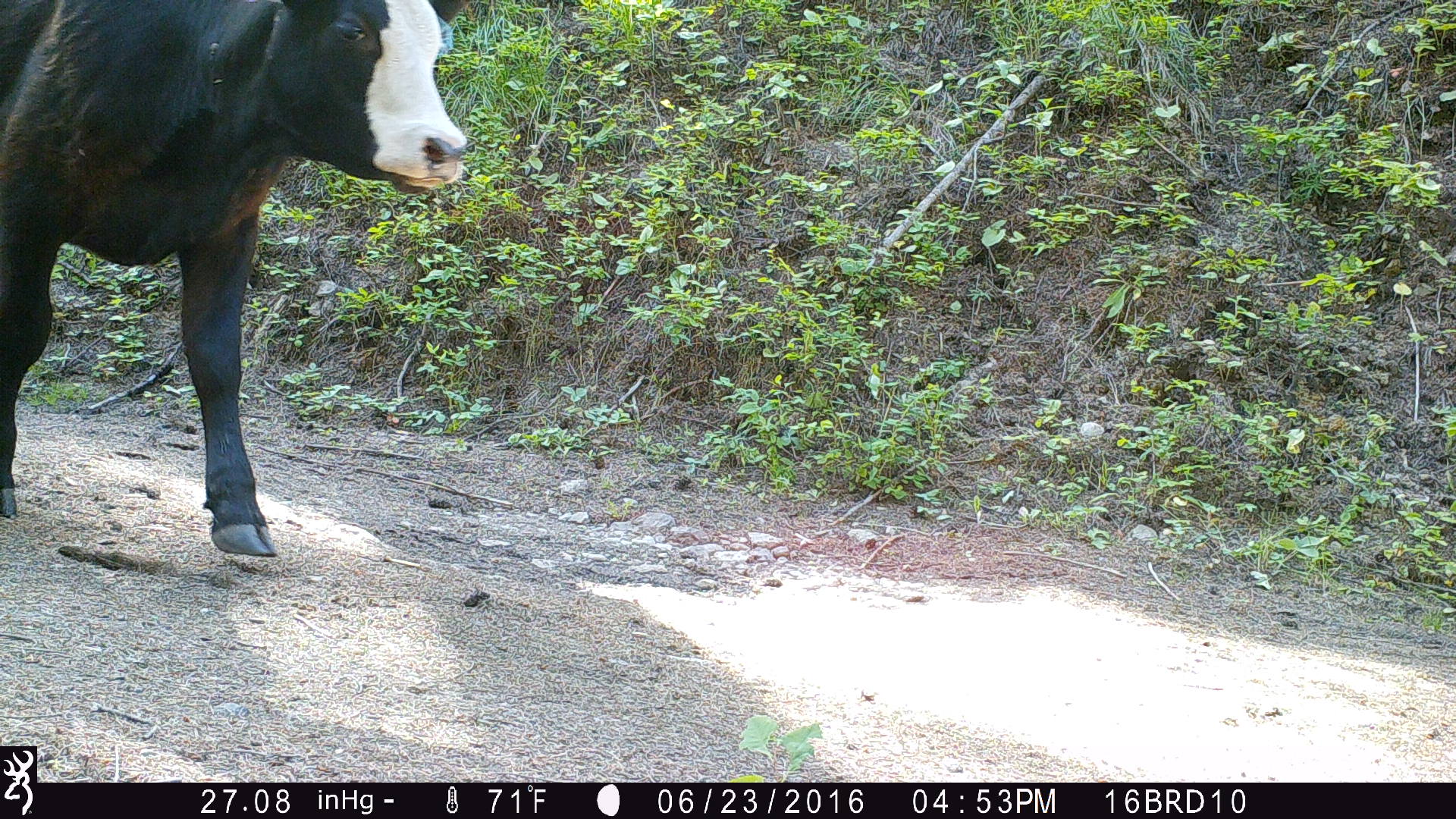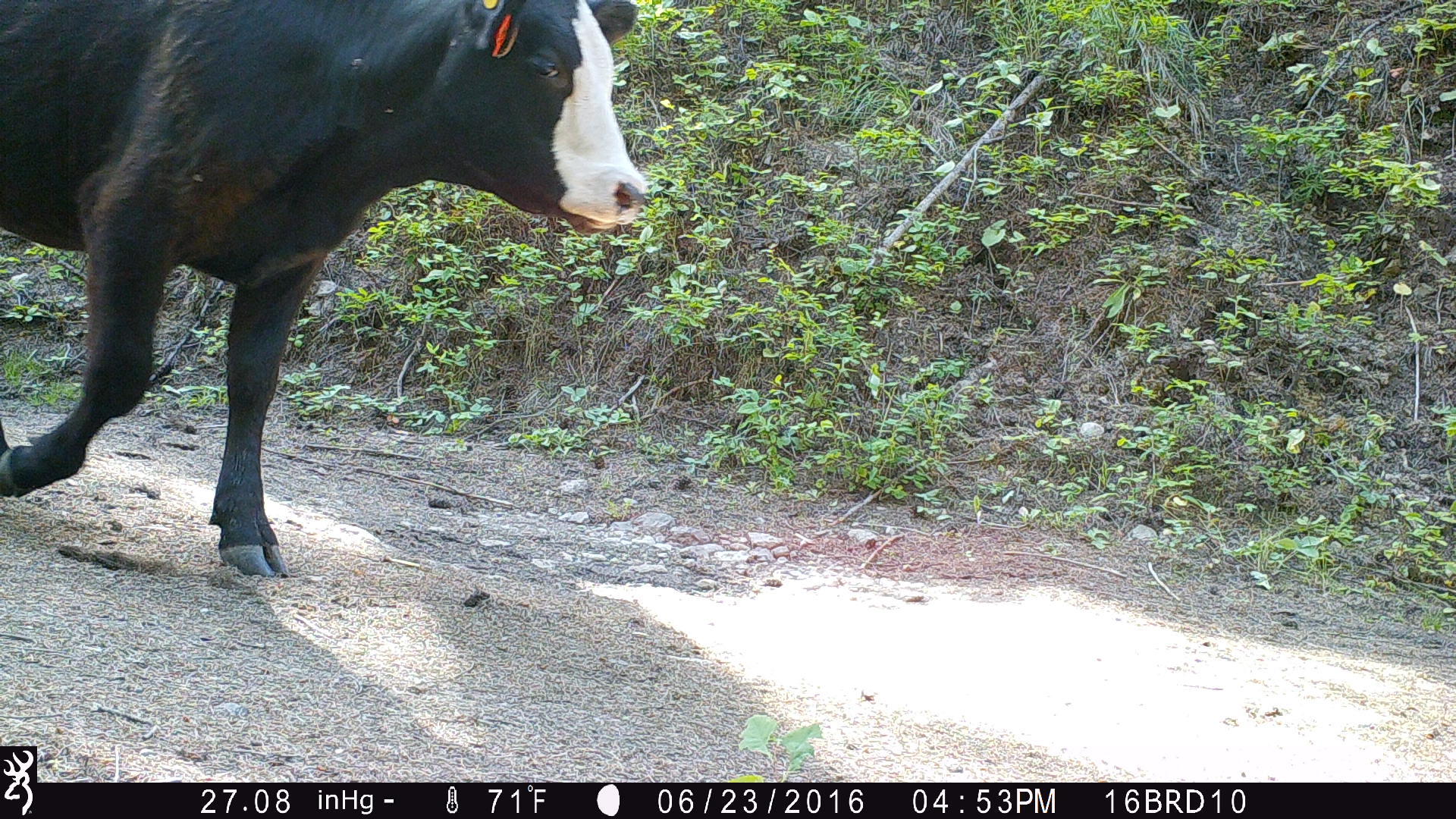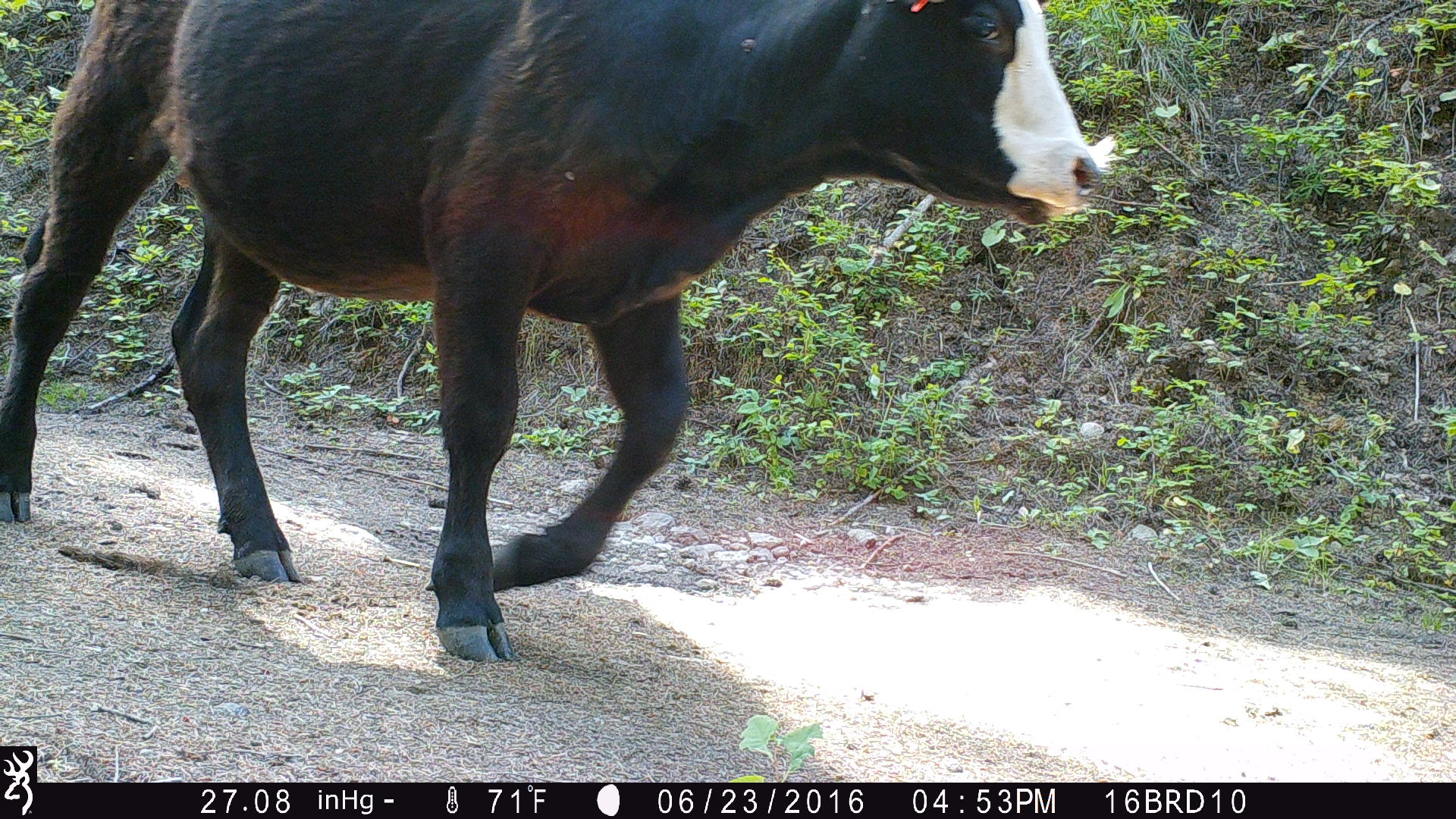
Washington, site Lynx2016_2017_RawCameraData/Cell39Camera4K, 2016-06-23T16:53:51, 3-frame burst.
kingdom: Animalia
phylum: Chordata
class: Mammalia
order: Artiodactyla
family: Bovidae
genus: Bos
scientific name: Bos taurus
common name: domestic cattle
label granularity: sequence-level